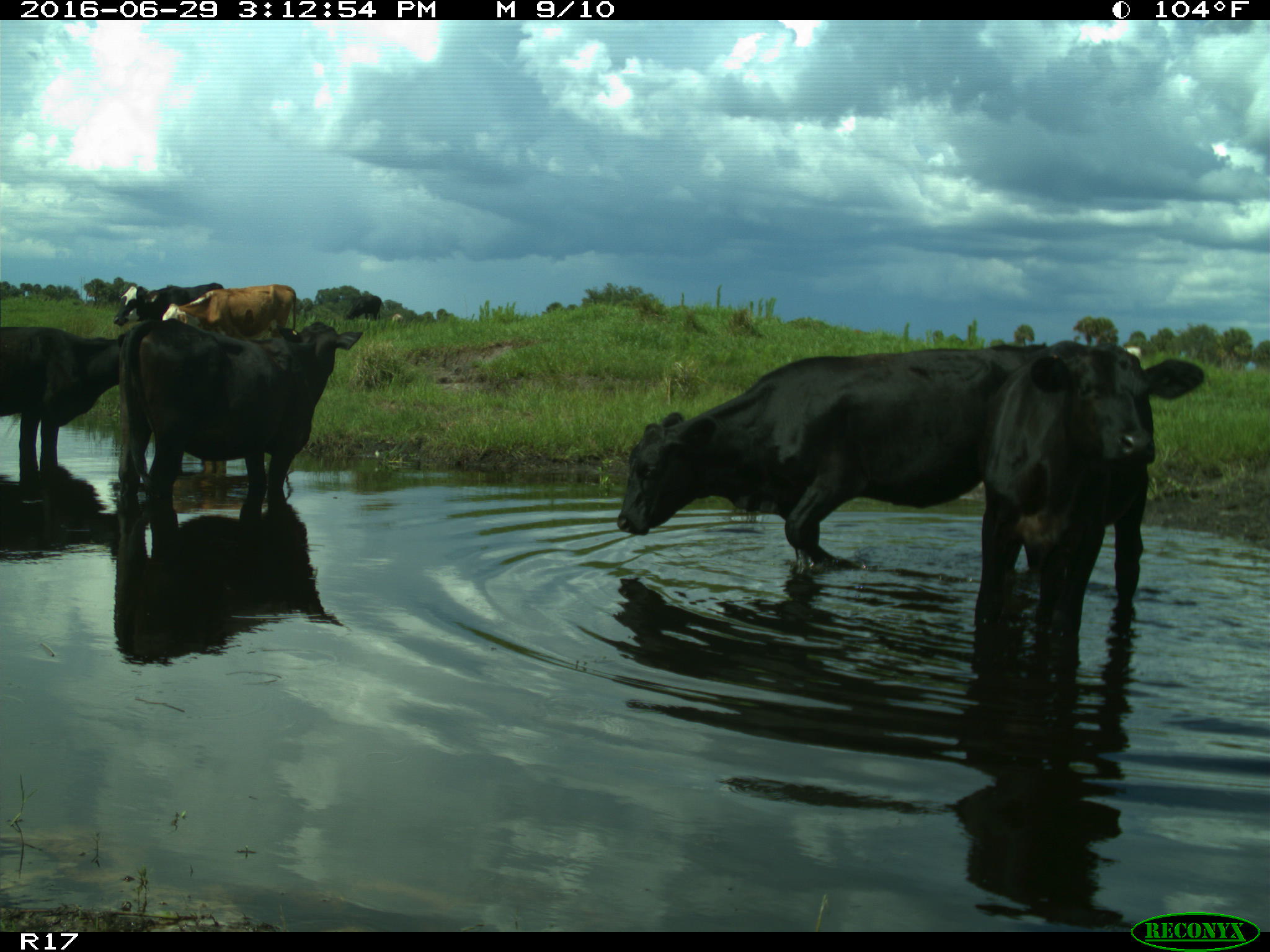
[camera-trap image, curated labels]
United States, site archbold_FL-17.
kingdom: Animalia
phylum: Chordata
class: Mammalia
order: Artiodactyla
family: Bovidae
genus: Bos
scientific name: Bos taurus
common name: domestic cow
Bos taurus (domestic cow).